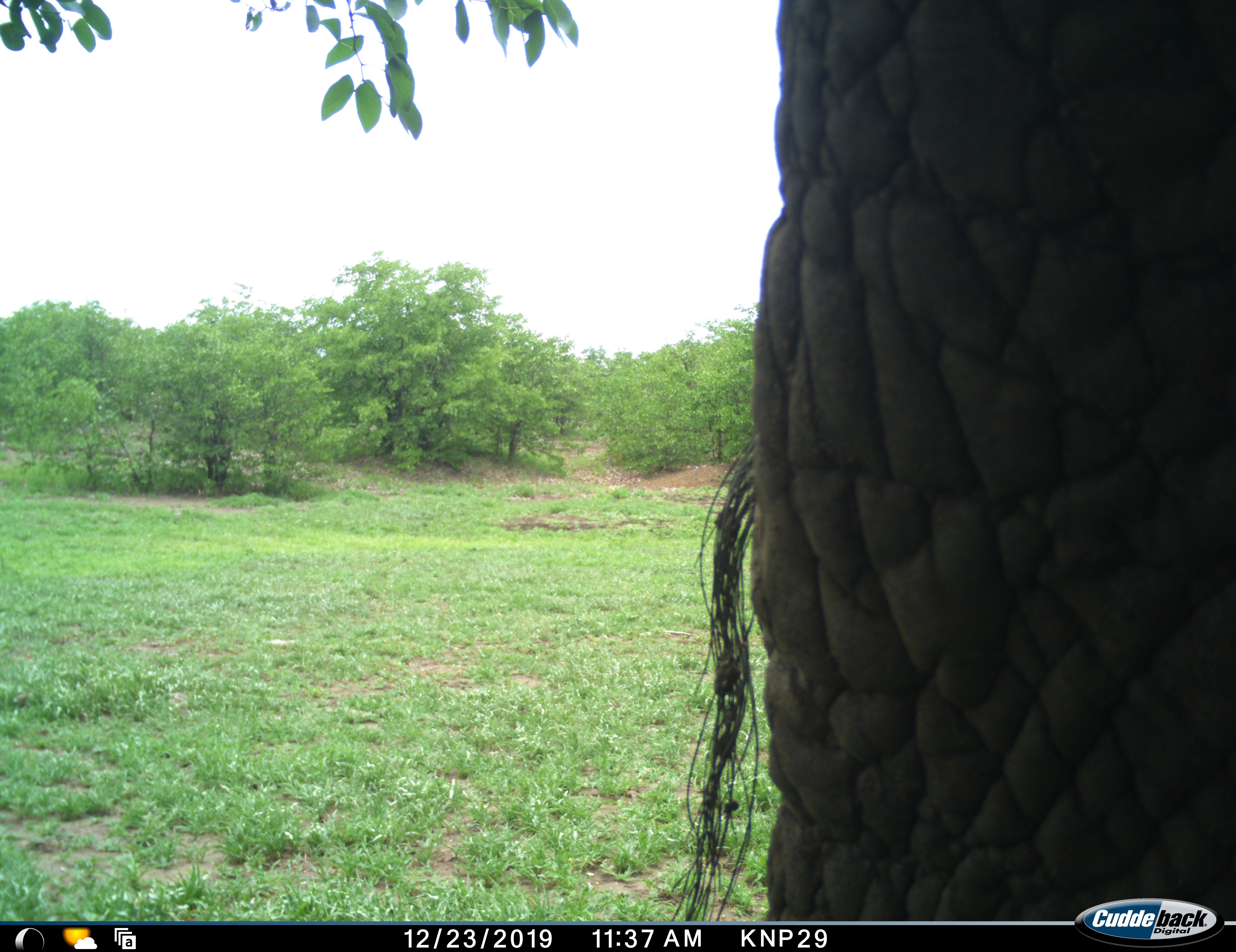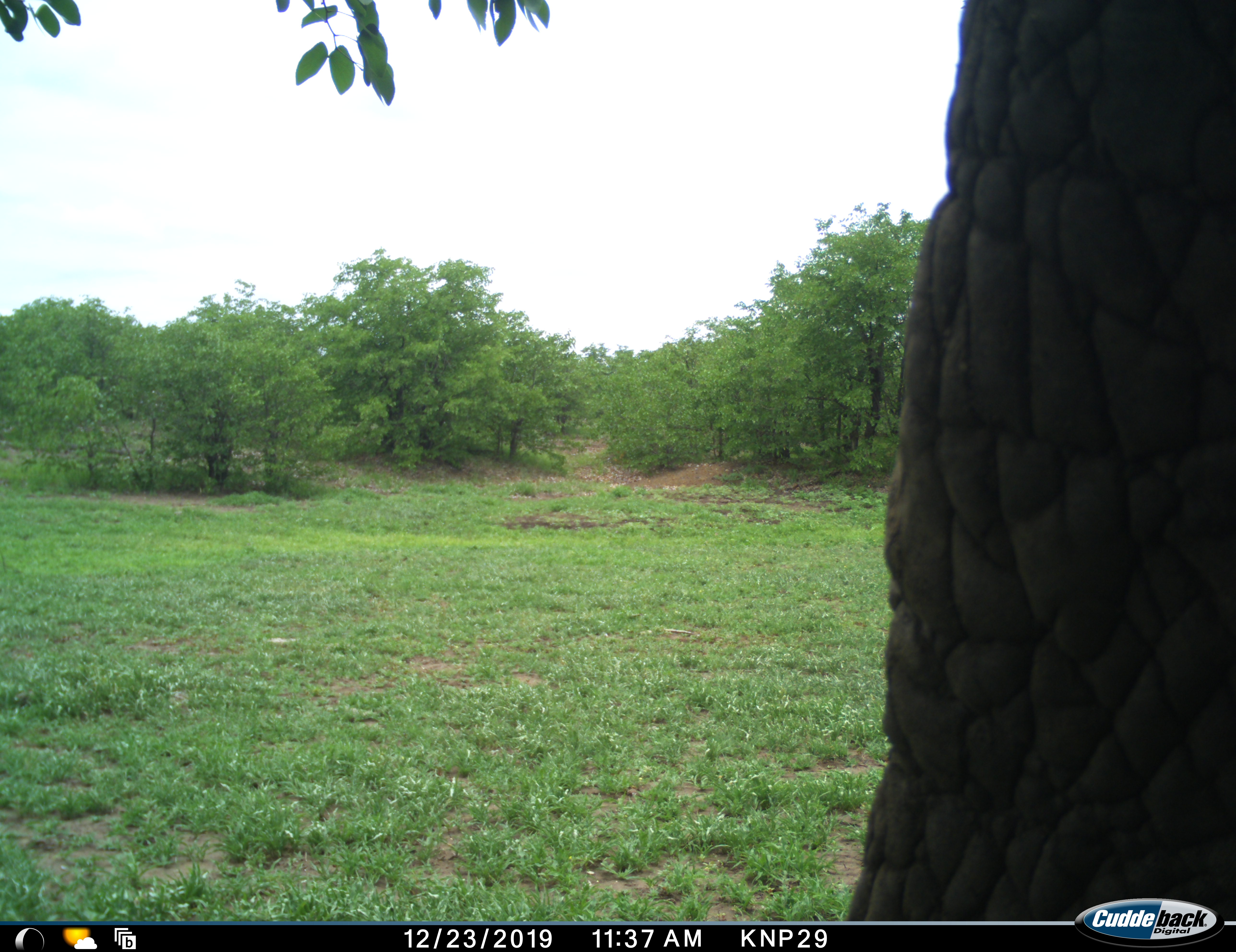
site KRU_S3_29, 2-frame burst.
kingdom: Animalia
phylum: Chordata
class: Mammalia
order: Proboscidea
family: Elephantidae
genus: Loxodonta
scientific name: Loxodonta africana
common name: african bush elephant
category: elephant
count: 1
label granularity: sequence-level